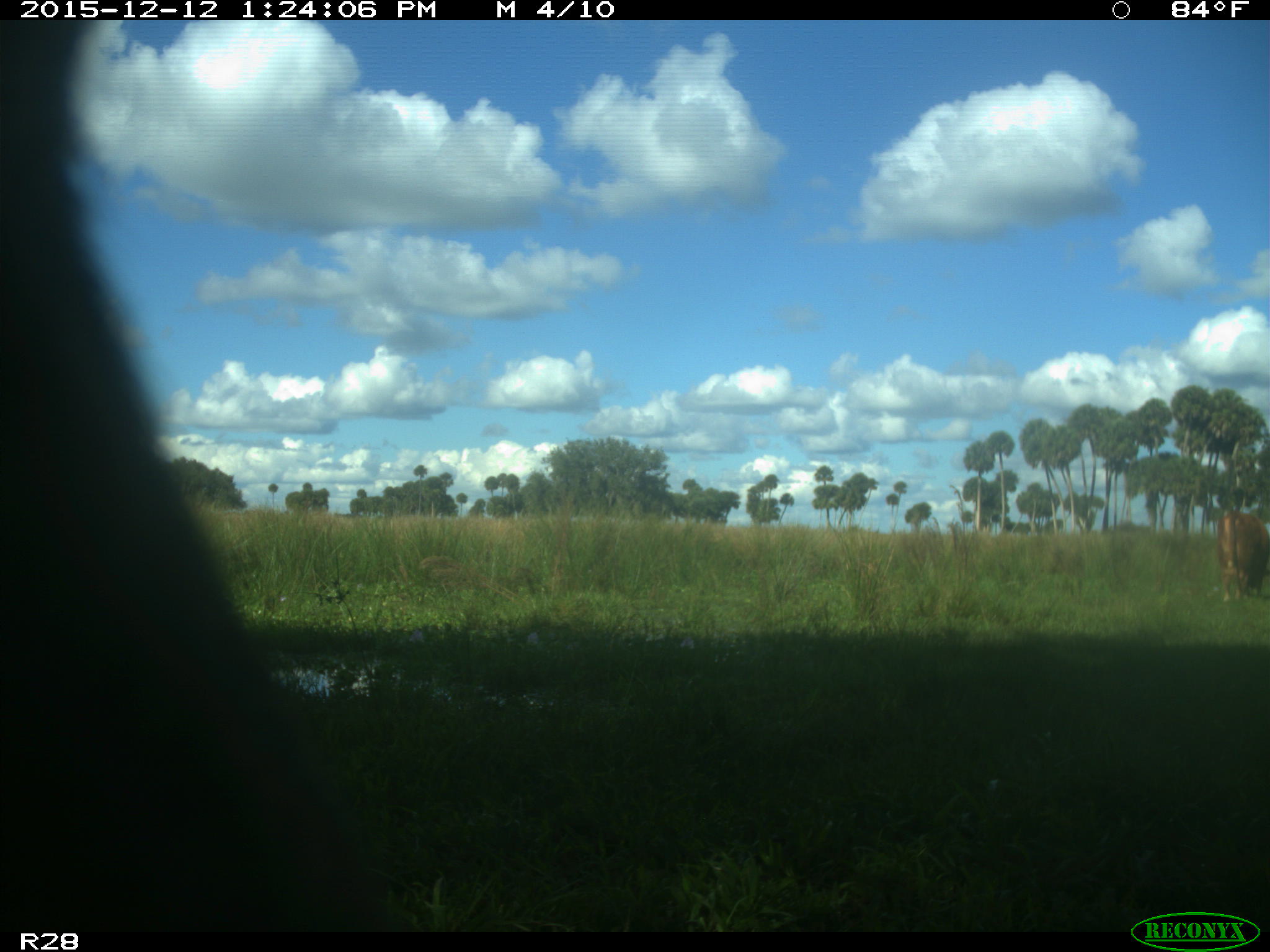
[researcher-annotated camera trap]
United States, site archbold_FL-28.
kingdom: Animalia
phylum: Chordata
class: Mammalia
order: Artiodactyla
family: Bovidae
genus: Bos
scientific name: Bos taurus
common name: domestic cow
Bos taurus (domestic cow).